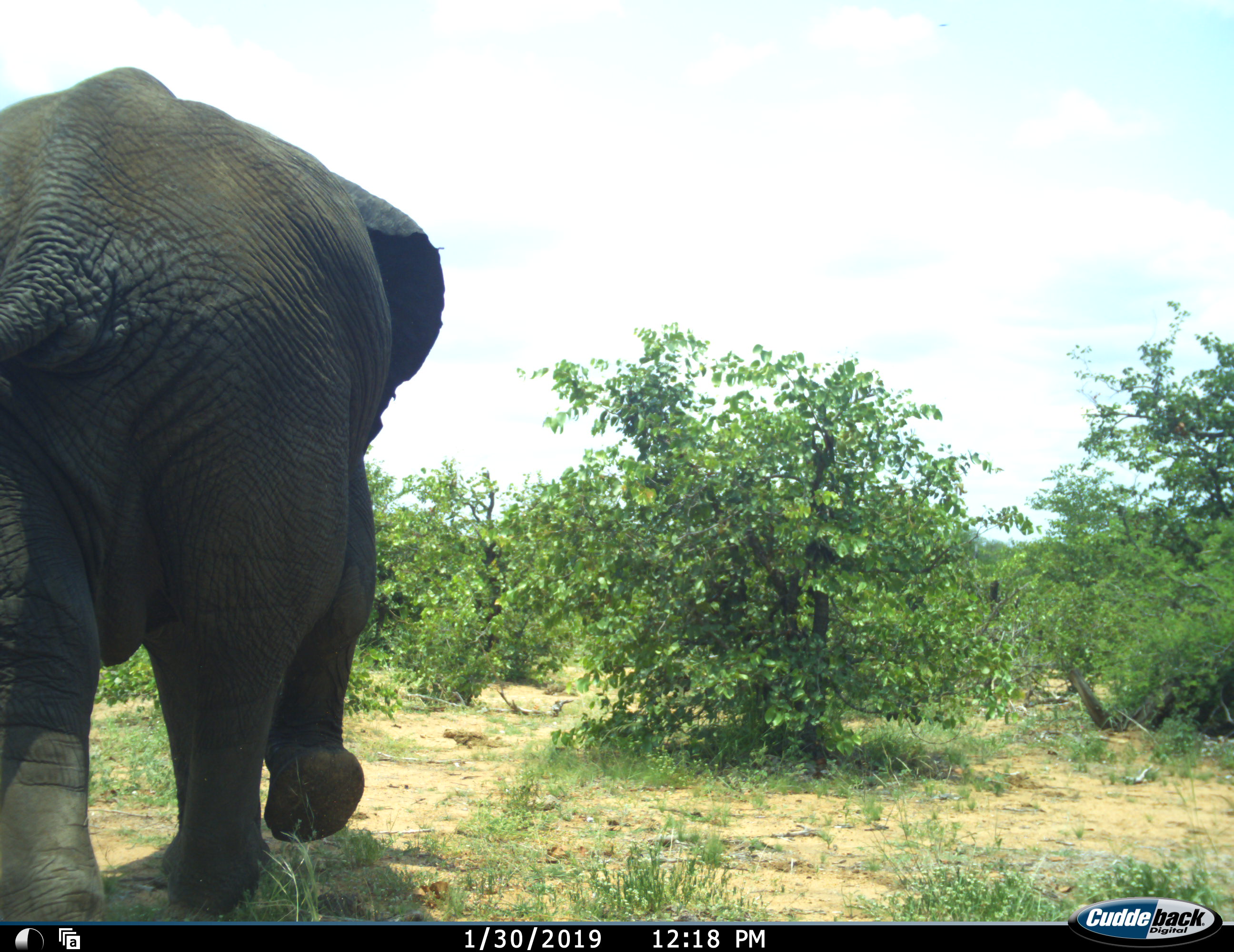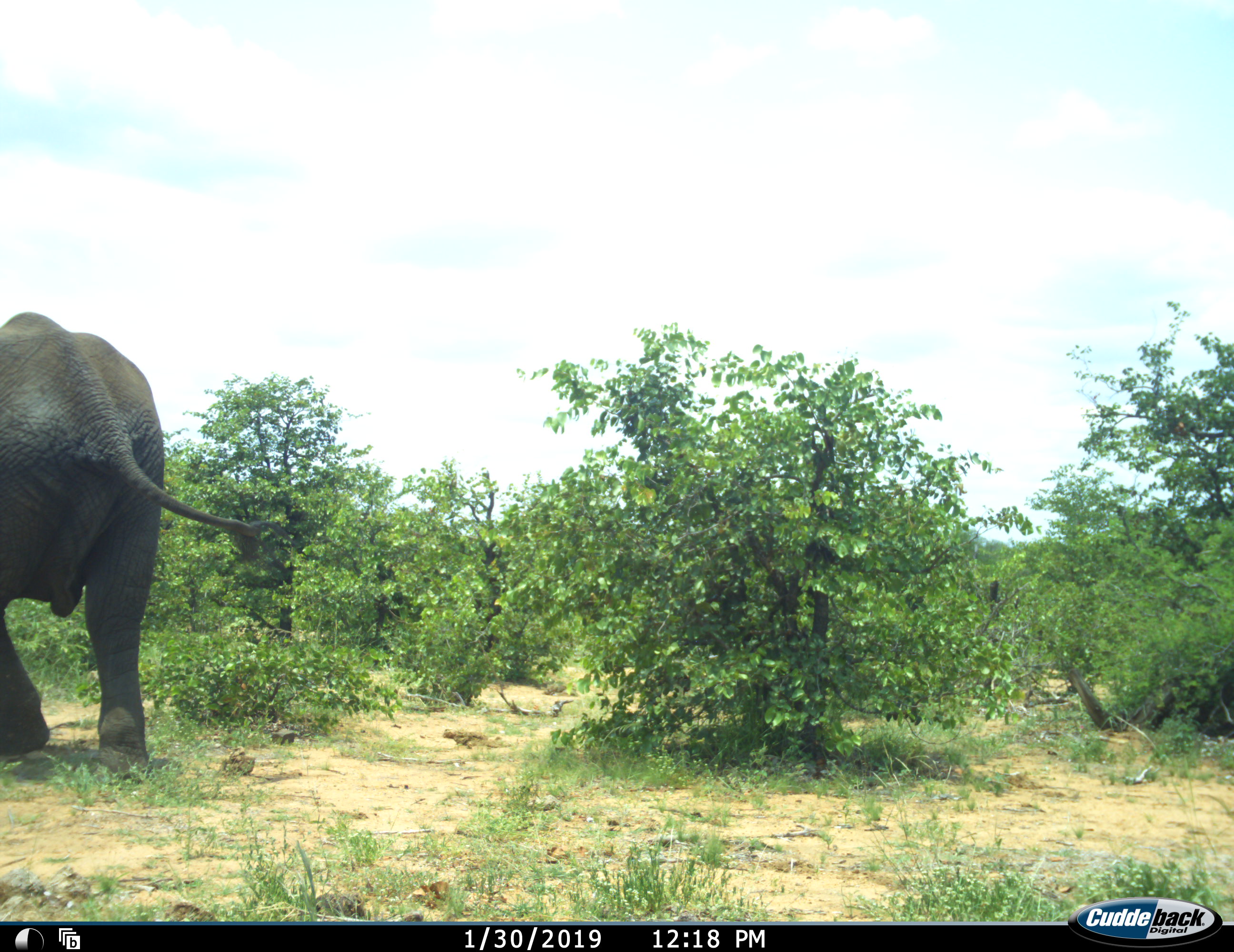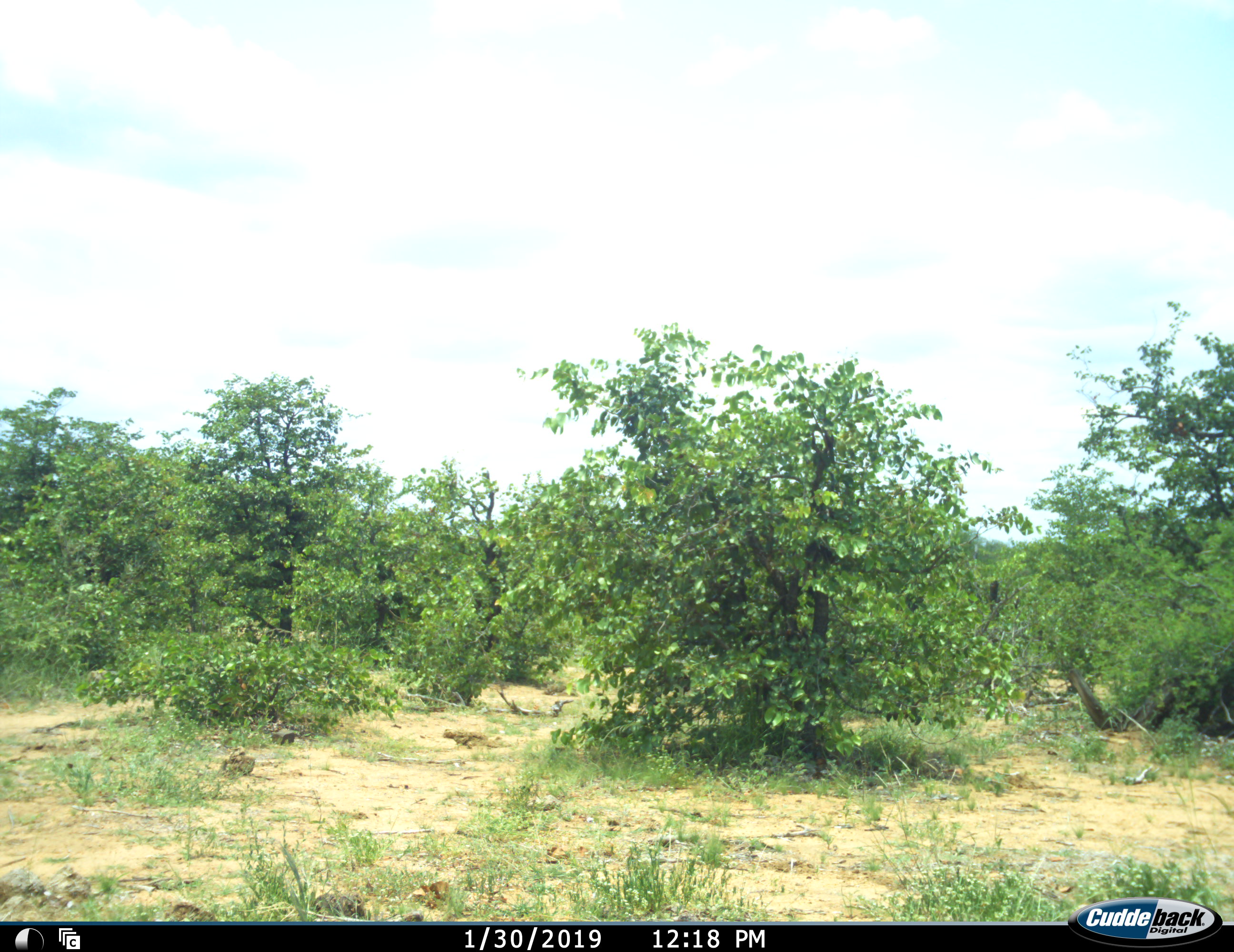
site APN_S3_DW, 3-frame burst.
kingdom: Animalia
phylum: Chordata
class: Mammalia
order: Proboscidea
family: Elephantidae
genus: Loxodonta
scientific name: Loxodonta africana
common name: african bush elephant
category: elephant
Elephant (african bush elephant) (Loxodonta africana), count 1. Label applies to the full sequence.